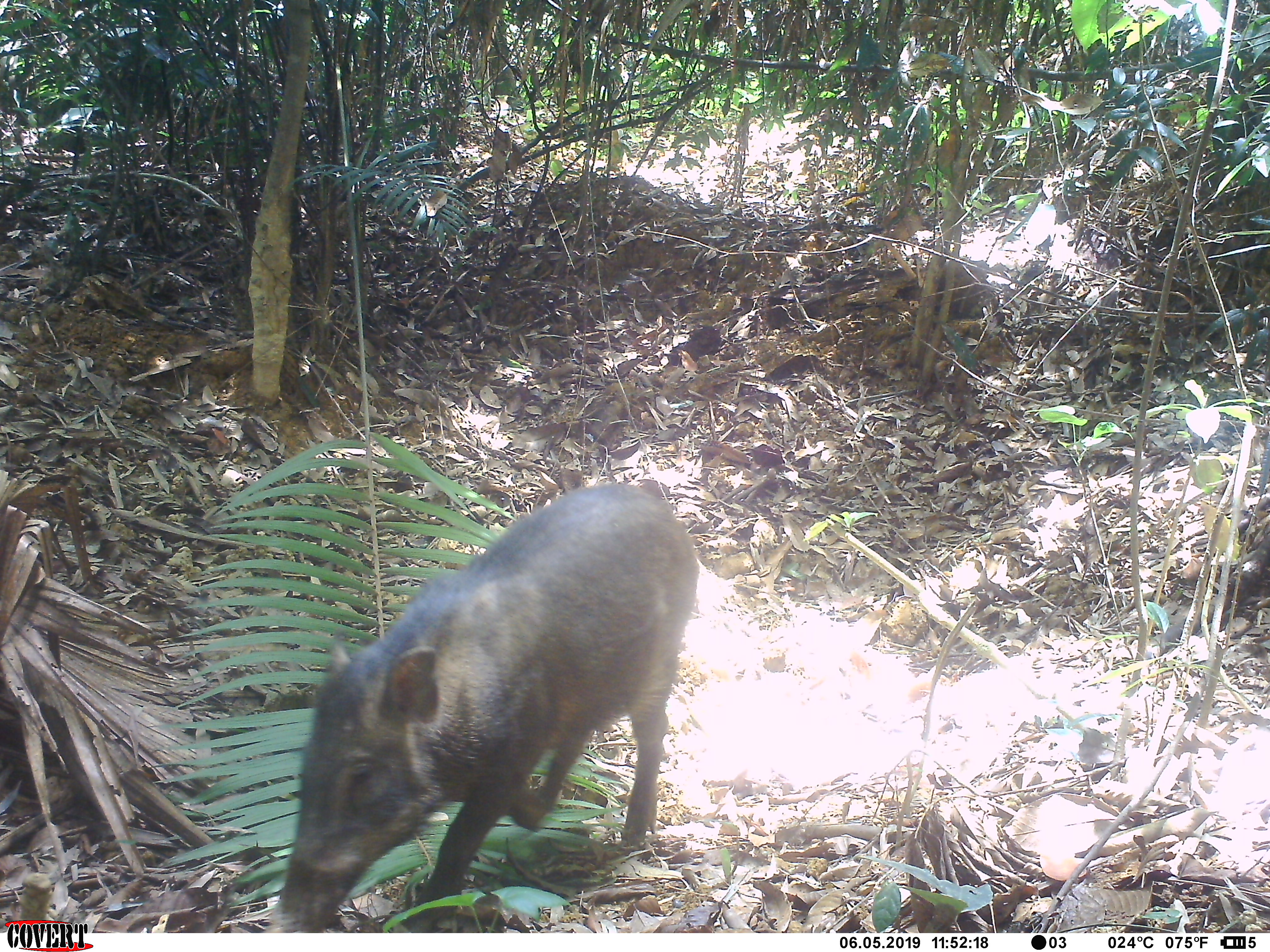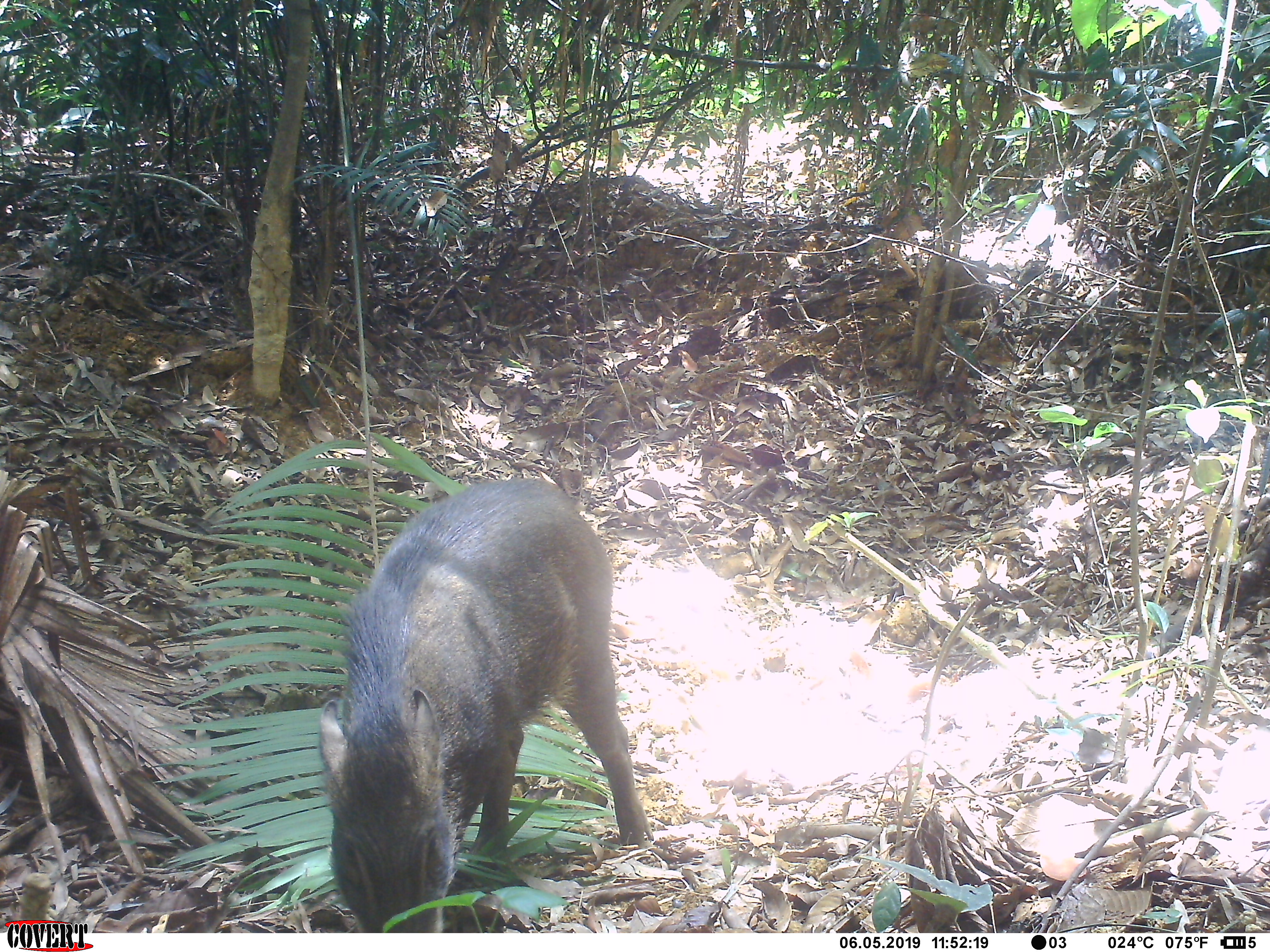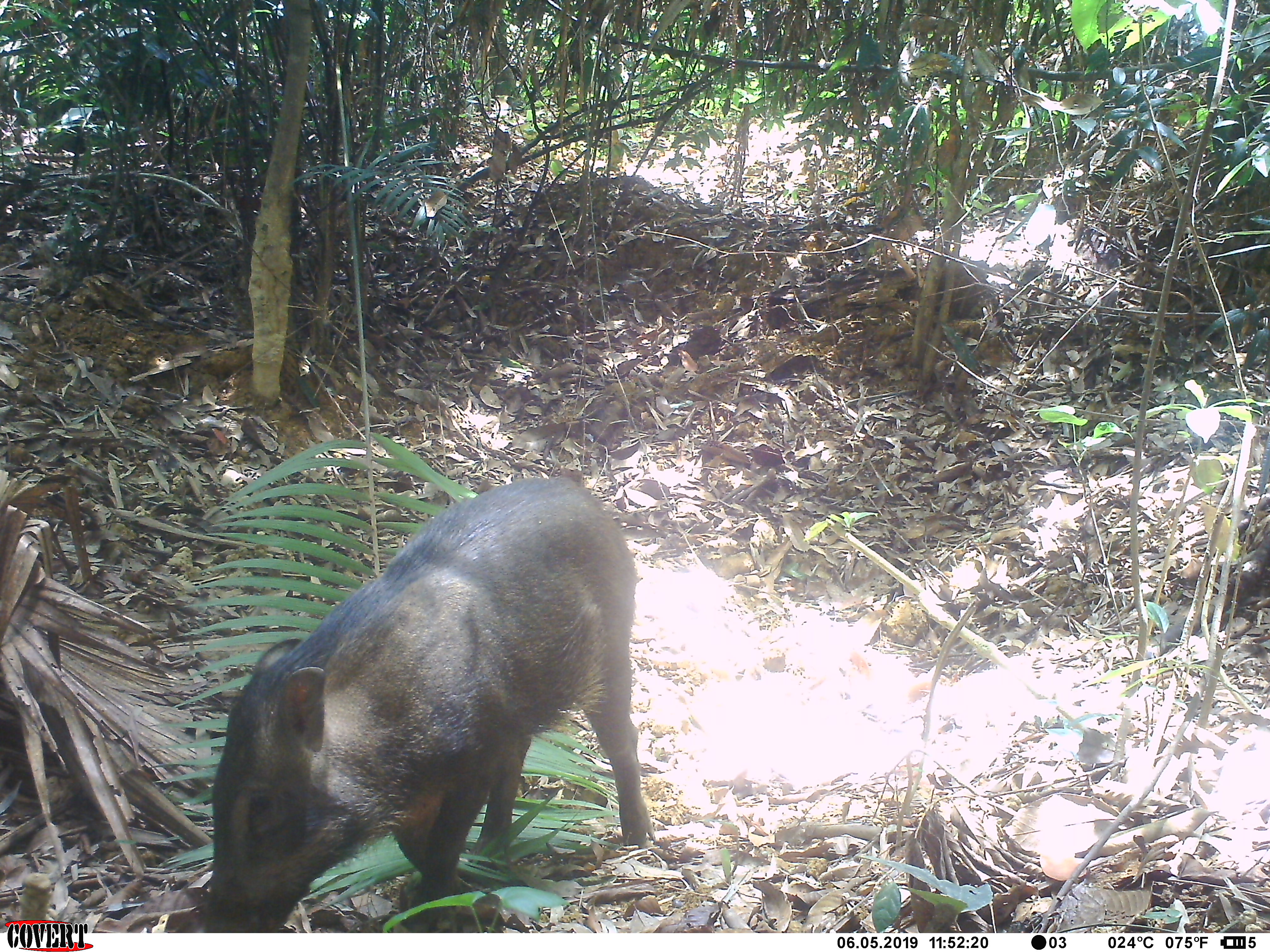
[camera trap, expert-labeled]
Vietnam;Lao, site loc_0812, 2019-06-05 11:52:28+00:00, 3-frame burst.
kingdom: Animalia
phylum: Chordata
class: Mammalia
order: Artiodactyla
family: Suidae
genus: Sus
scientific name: Sus scrofa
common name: eurasian wild pig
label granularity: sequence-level